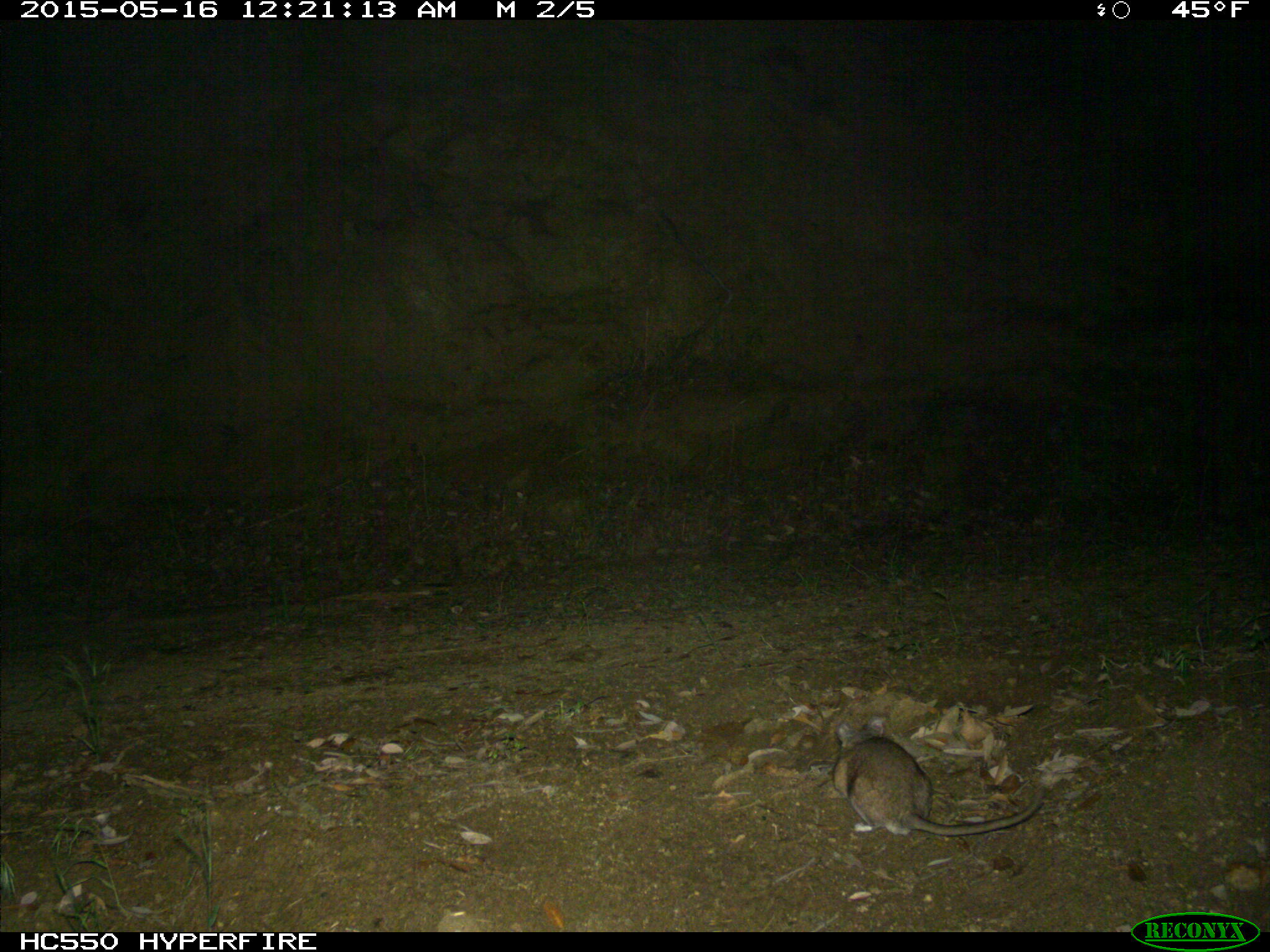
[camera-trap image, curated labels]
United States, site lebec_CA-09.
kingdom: Animalia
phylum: Chordata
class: Mammalia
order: Rodentia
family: Cricetidae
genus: Neotoma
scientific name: Neotoma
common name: pack rat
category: unidentified pack rat